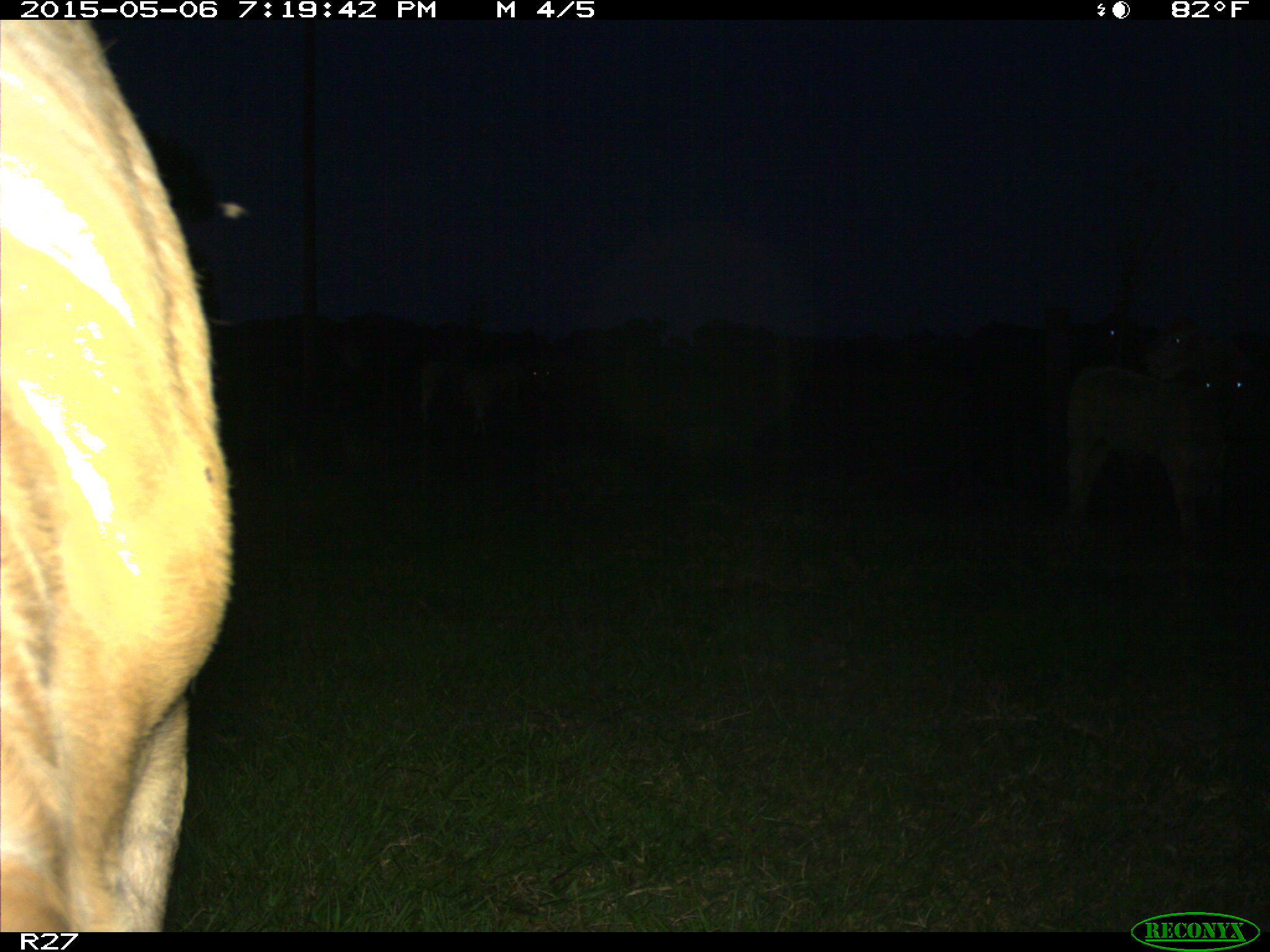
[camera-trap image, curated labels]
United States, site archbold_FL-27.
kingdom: Animalia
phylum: Chordata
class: Mammalia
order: Artiodactyla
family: Bovidae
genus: Bos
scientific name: Bos taurus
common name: domestic cow